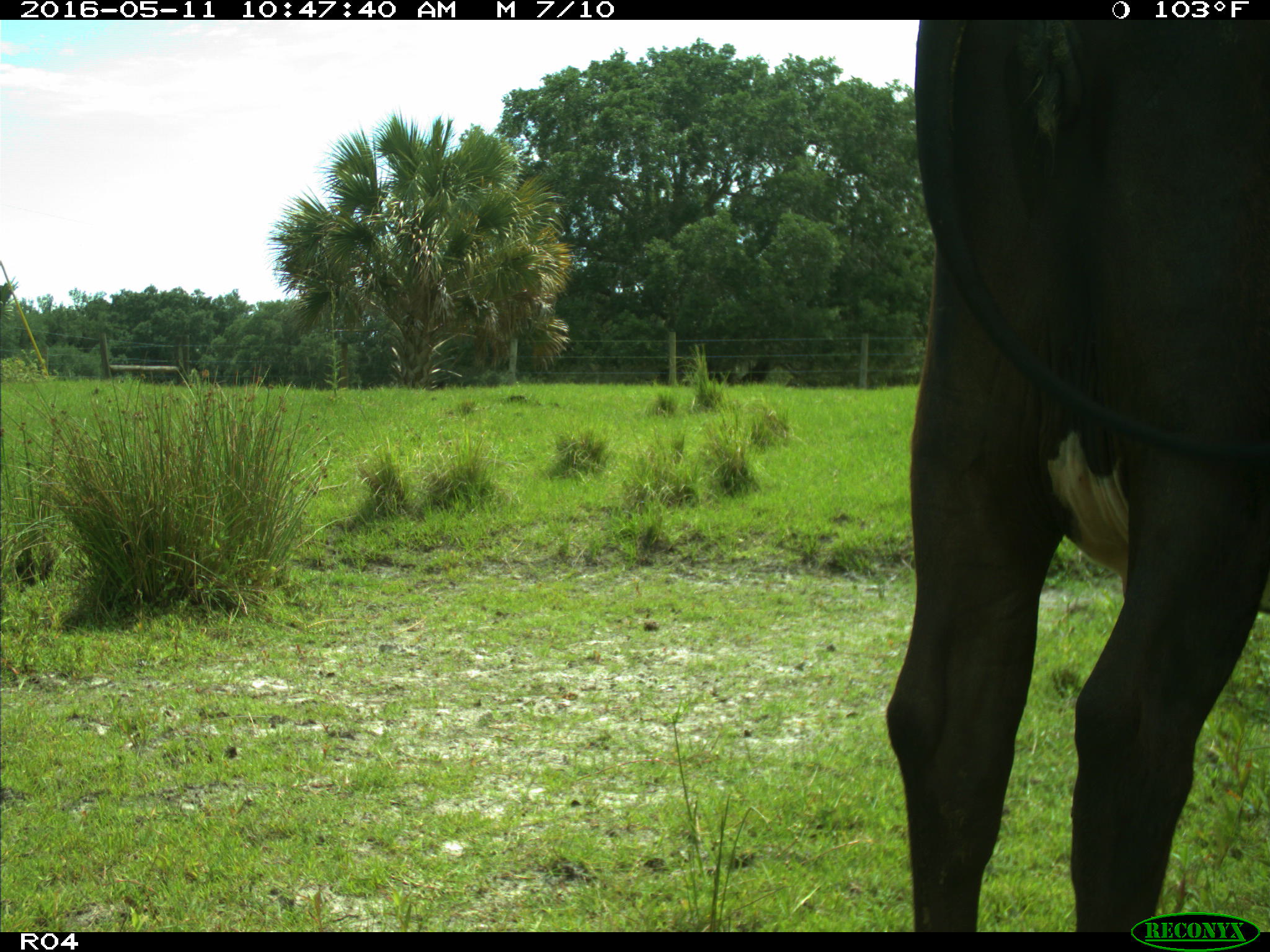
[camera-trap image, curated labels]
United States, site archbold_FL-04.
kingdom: Animalia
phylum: Chordata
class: Mammalia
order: Artiodactyla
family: Bovidae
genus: Bos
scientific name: Bos taurus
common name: domestic cow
Bos taurus (domestic cow).